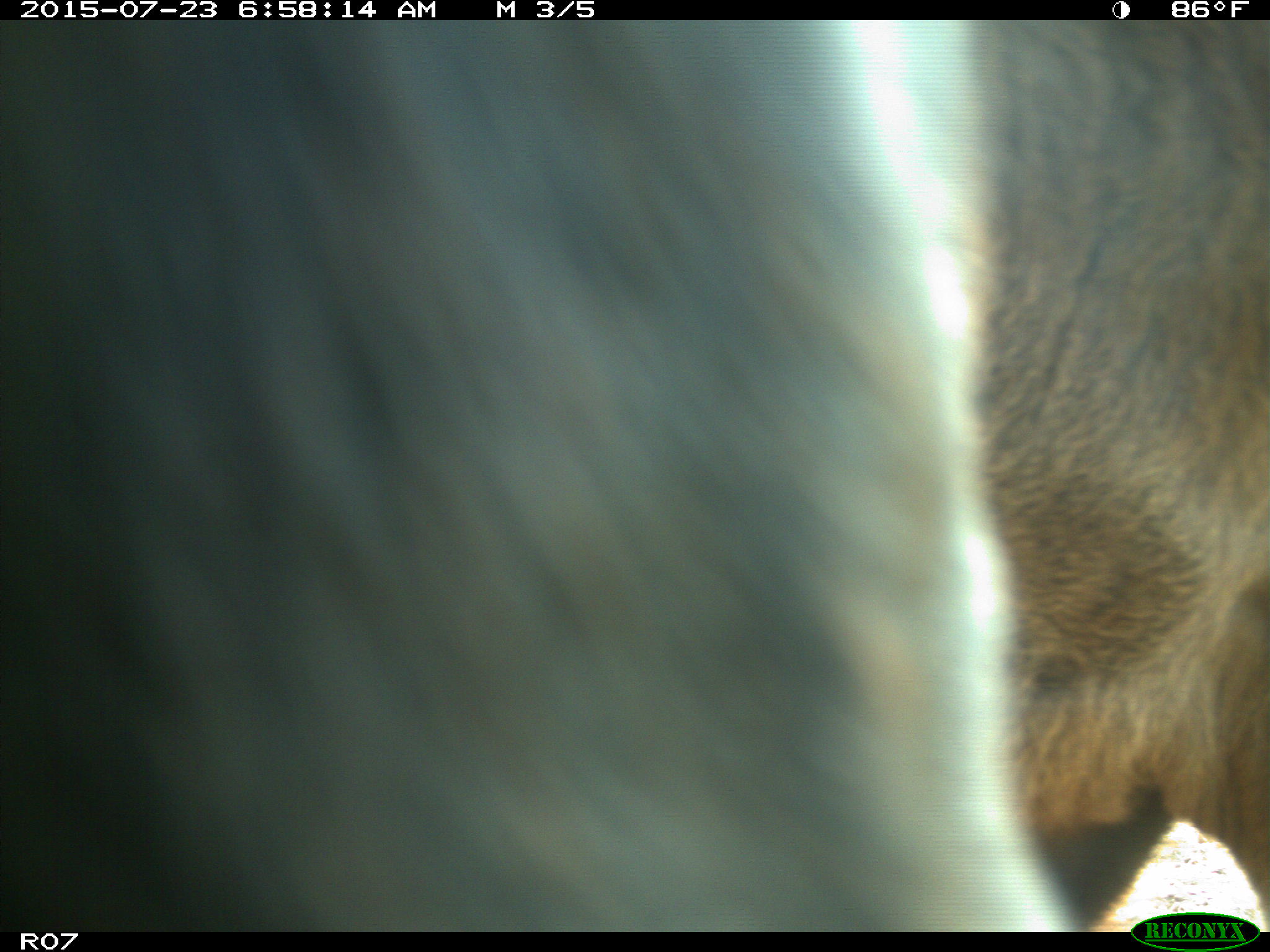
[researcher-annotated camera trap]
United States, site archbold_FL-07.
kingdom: Animalia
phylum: Chordata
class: Mammalia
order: Artiodactyla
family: Bovidae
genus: Bos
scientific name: Bos taurus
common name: domestic cow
Bos taurus (domestic cow).